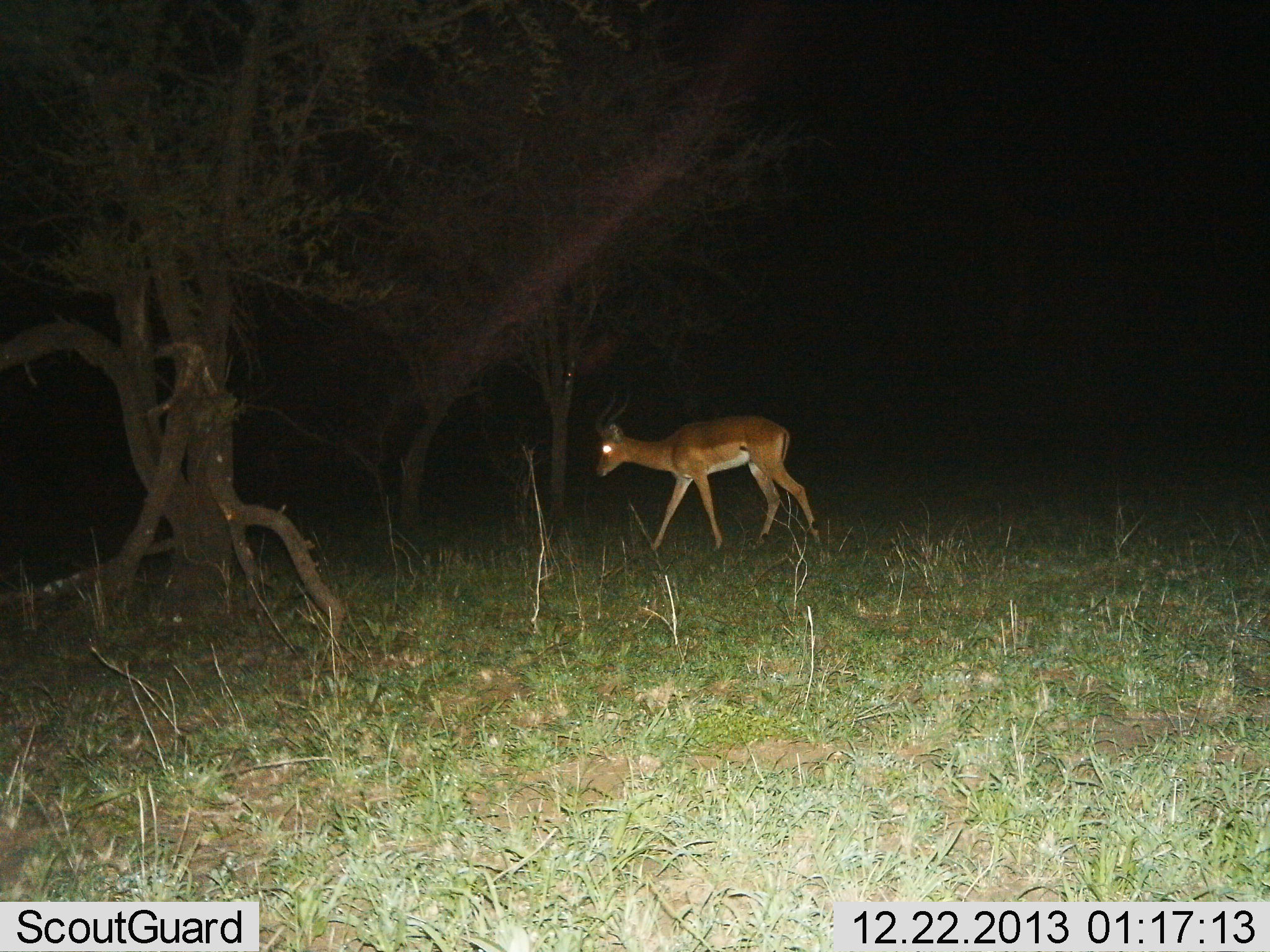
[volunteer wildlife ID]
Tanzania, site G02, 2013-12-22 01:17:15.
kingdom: Animalia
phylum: Chordata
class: Mammalia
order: Artiodactyla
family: Bovidae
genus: Aepyceros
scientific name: Aepyceros melampus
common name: impala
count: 1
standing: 20%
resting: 0%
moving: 80%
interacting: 0%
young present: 0%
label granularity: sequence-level